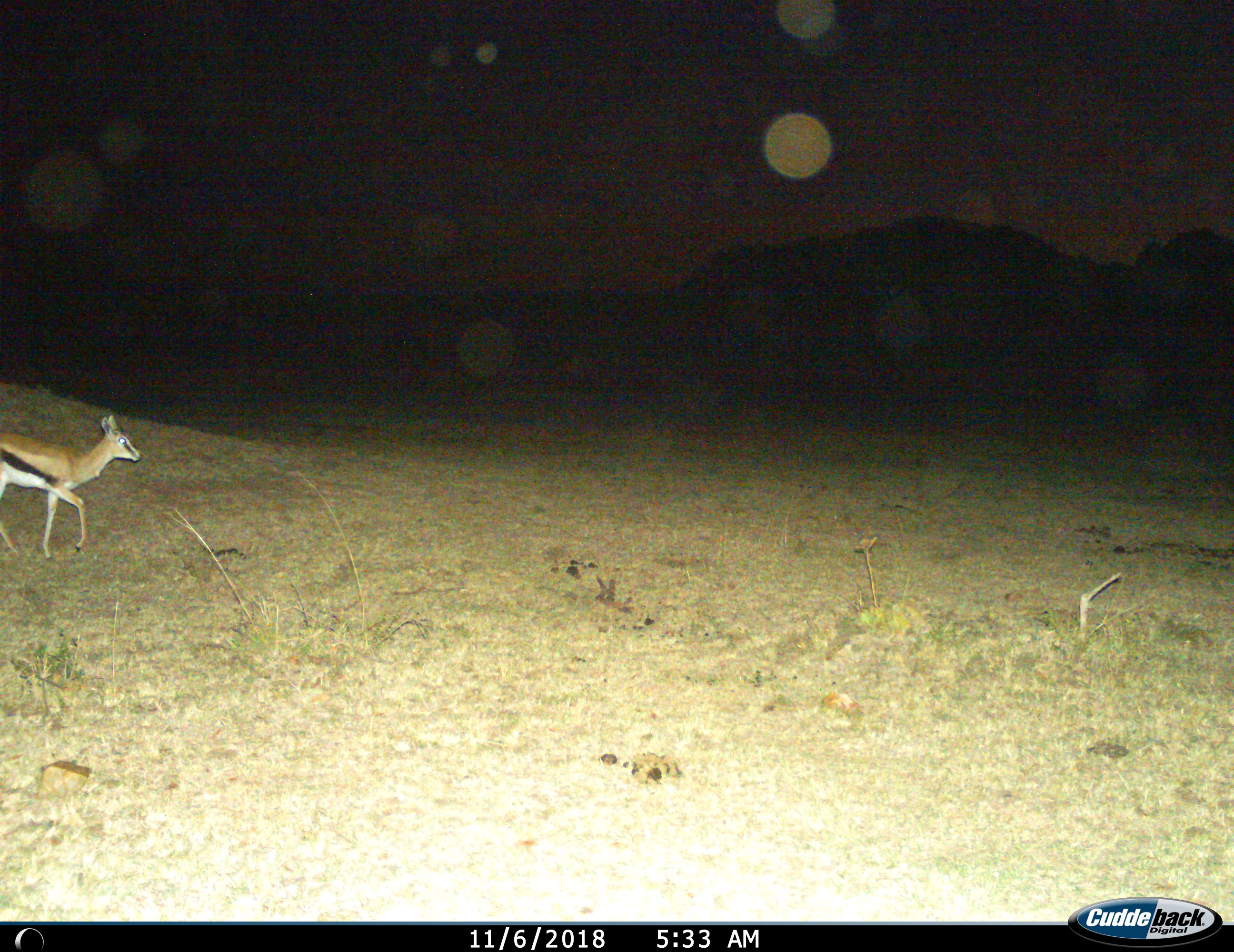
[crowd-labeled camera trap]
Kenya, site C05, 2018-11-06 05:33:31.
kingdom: Animalia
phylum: Chordata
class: Mammalia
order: Artiodactyla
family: Bovidae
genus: Eudorcas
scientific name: Eudorcas thomsonii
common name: thomson's gazelle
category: gazellethomsons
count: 1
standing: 0%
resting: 0%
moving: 100%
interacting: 0%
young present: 0%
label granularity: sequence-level